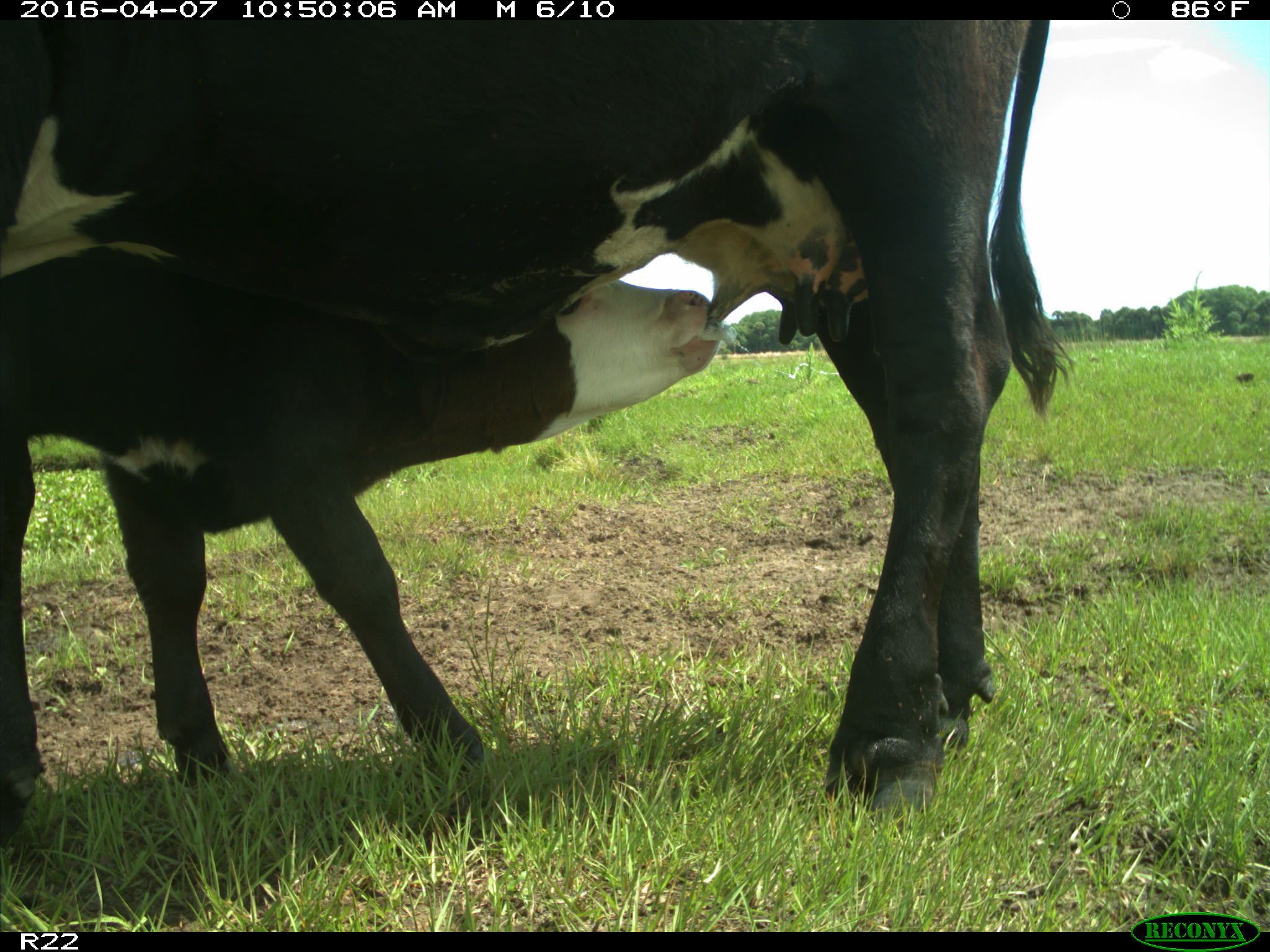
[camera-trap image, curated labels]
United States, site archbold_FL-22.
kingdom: Animalia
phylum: Chordata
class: Mammalia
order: Artiodactyla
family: Bovidae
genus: Bos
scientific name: Bos taurus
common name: domestic cow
Bos taurus (domestic cow).